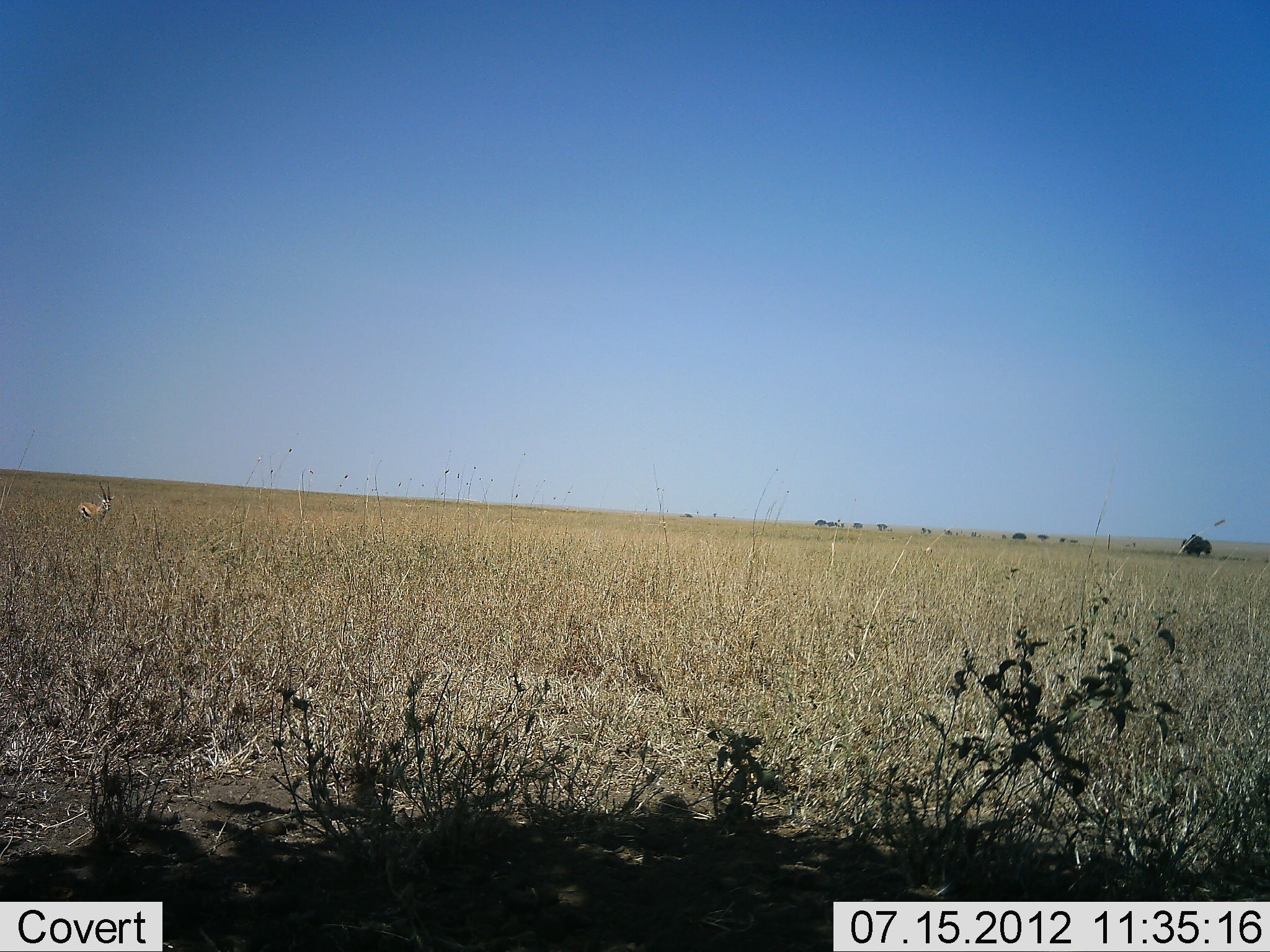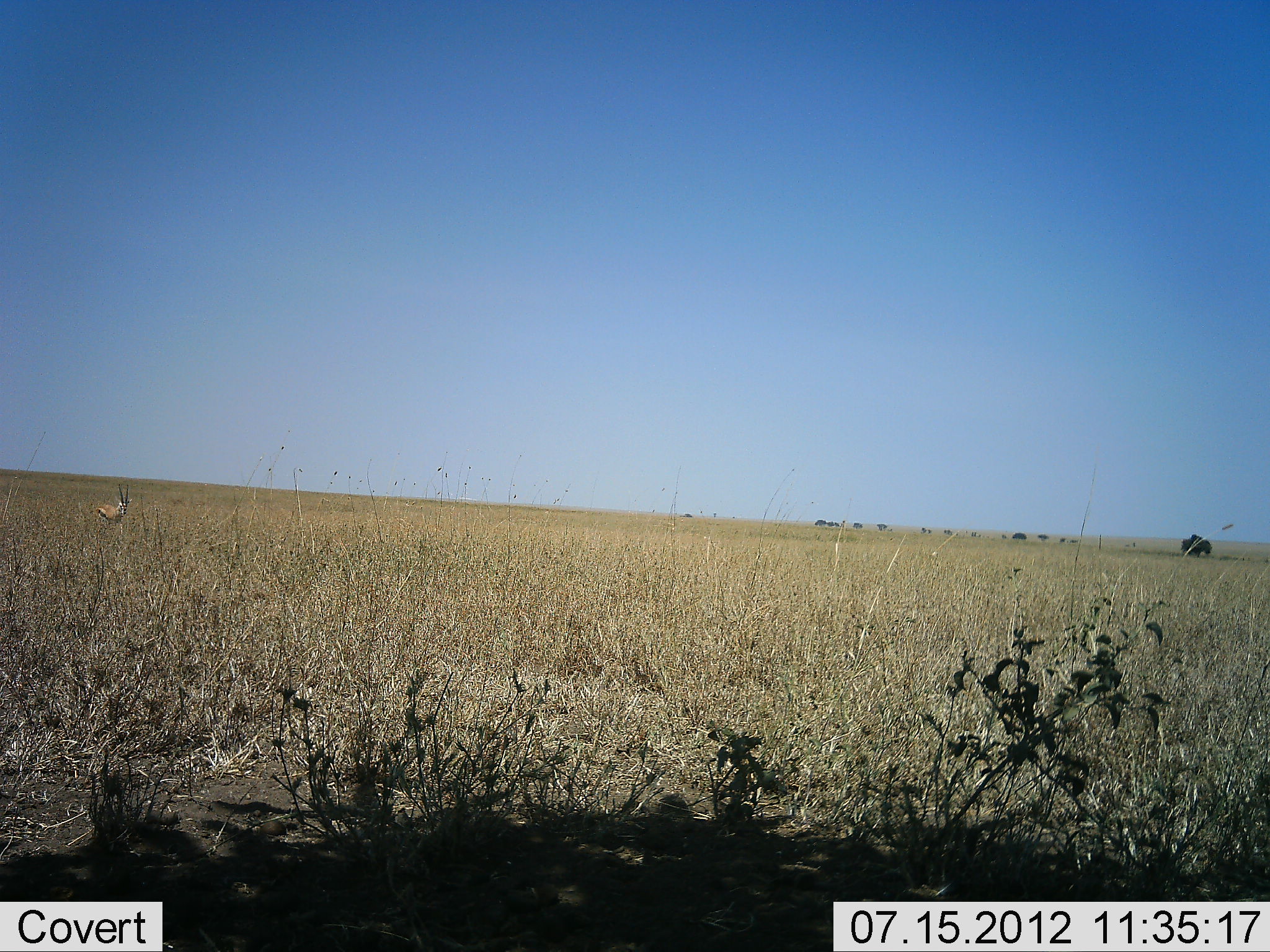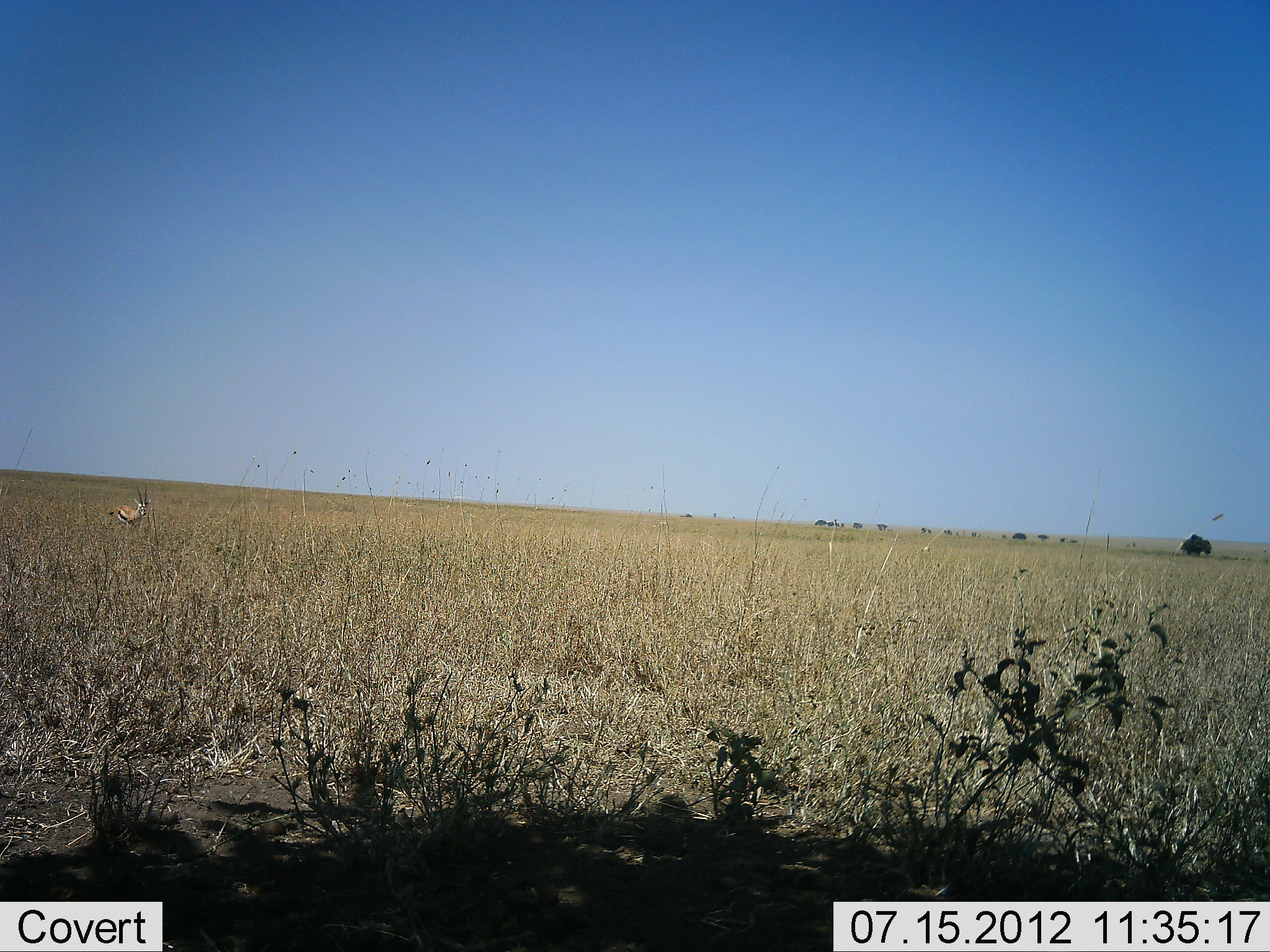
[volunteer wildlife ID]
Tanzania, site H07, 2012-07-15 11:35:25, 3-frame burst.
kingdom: Animalia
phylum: Chordata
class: Mammalia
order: Artiodactyla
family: Bovidae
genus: Eudorcas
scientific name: Eudorcas thomsonii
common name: thomson's gazelle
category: gazellethomsons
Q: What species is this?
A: Gazellethomsons (thomson's gazelle) (Eudorcas thomsonii).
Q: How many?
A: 1.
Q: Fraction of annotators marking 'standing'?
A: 10%.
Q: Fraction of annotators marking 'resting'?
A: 0%.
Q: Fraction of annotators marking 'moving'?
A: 90%.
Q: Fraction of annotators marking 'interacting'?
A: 0%.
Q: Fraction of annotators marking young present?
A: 0%.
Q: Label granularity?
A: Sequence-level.